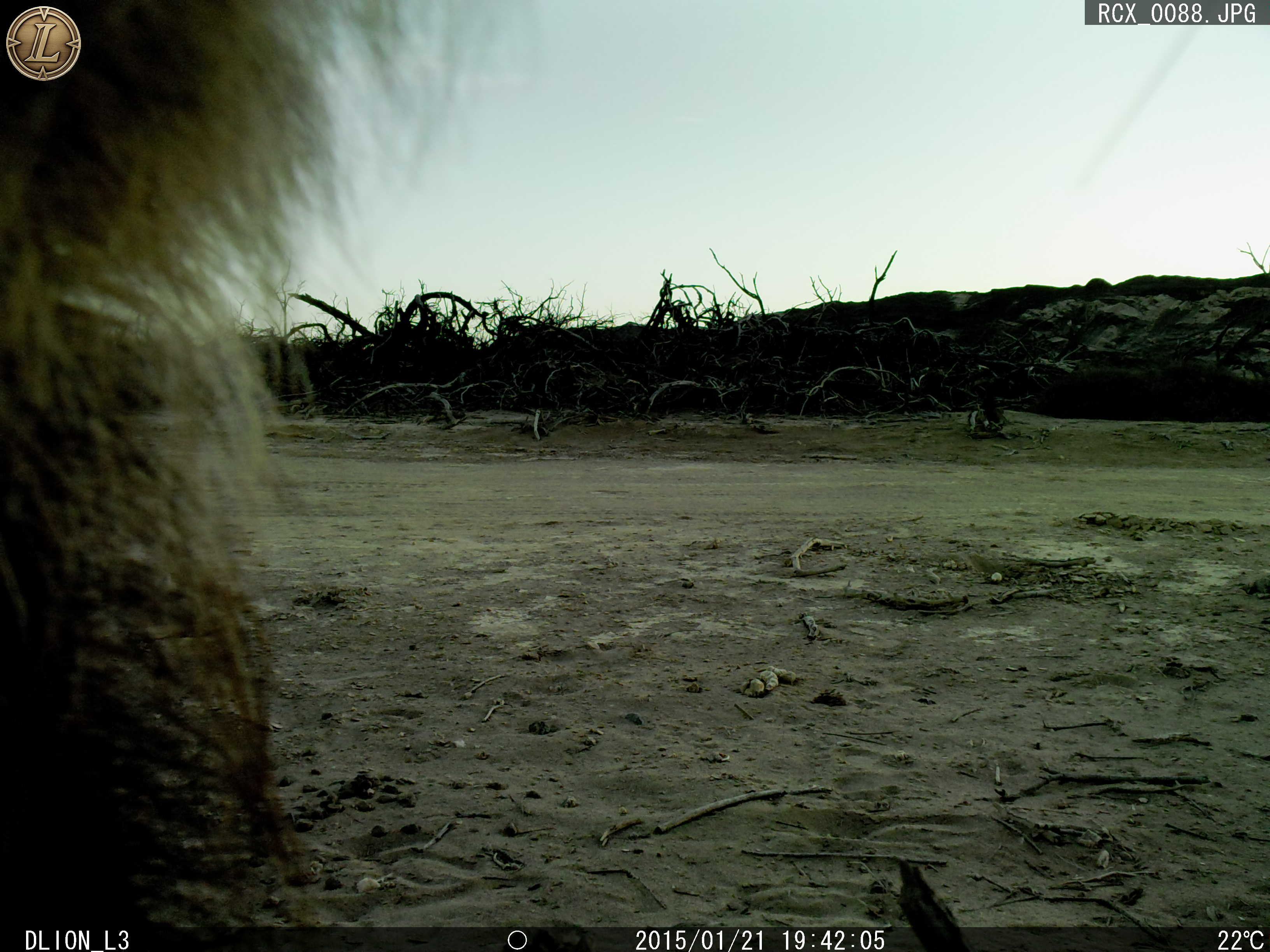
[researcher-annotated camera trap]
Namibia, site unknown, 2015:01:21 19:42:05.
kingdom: Animalia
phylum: Chordata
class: Mammalia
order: Carnivora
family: Hyaenidae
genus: Parahyaena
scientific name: Parahyaena brunnea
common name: brown hyena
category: hyaena brunnea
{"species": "hyaena brunnea (brown hyena) (Parahyaena brunnea)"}